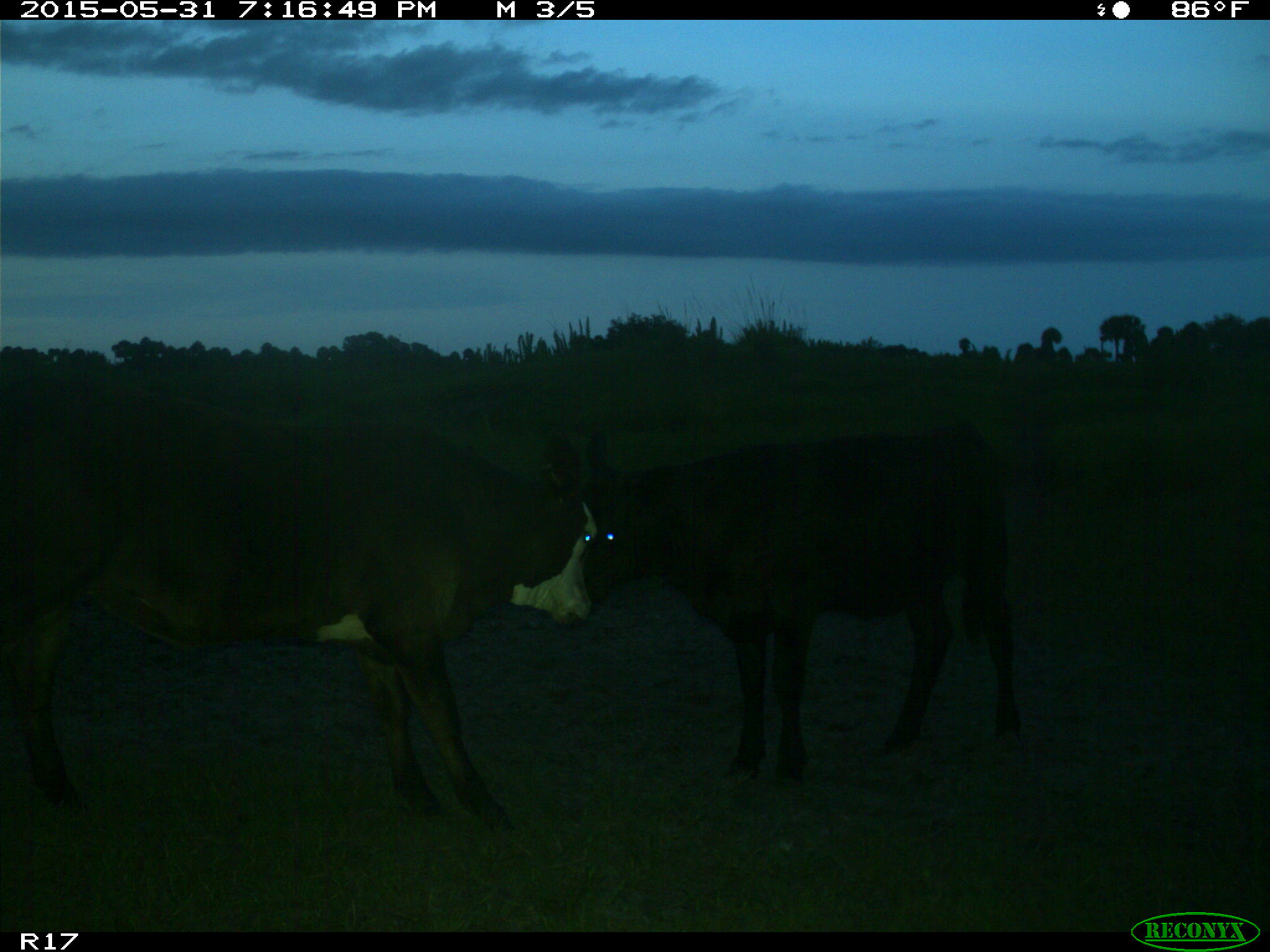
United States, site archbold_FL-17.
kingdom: Animalia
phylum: Chordata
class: Mammalia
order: Artiodactyla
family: Bovidae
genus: Bos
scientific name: Bos taurus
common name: domestic cow